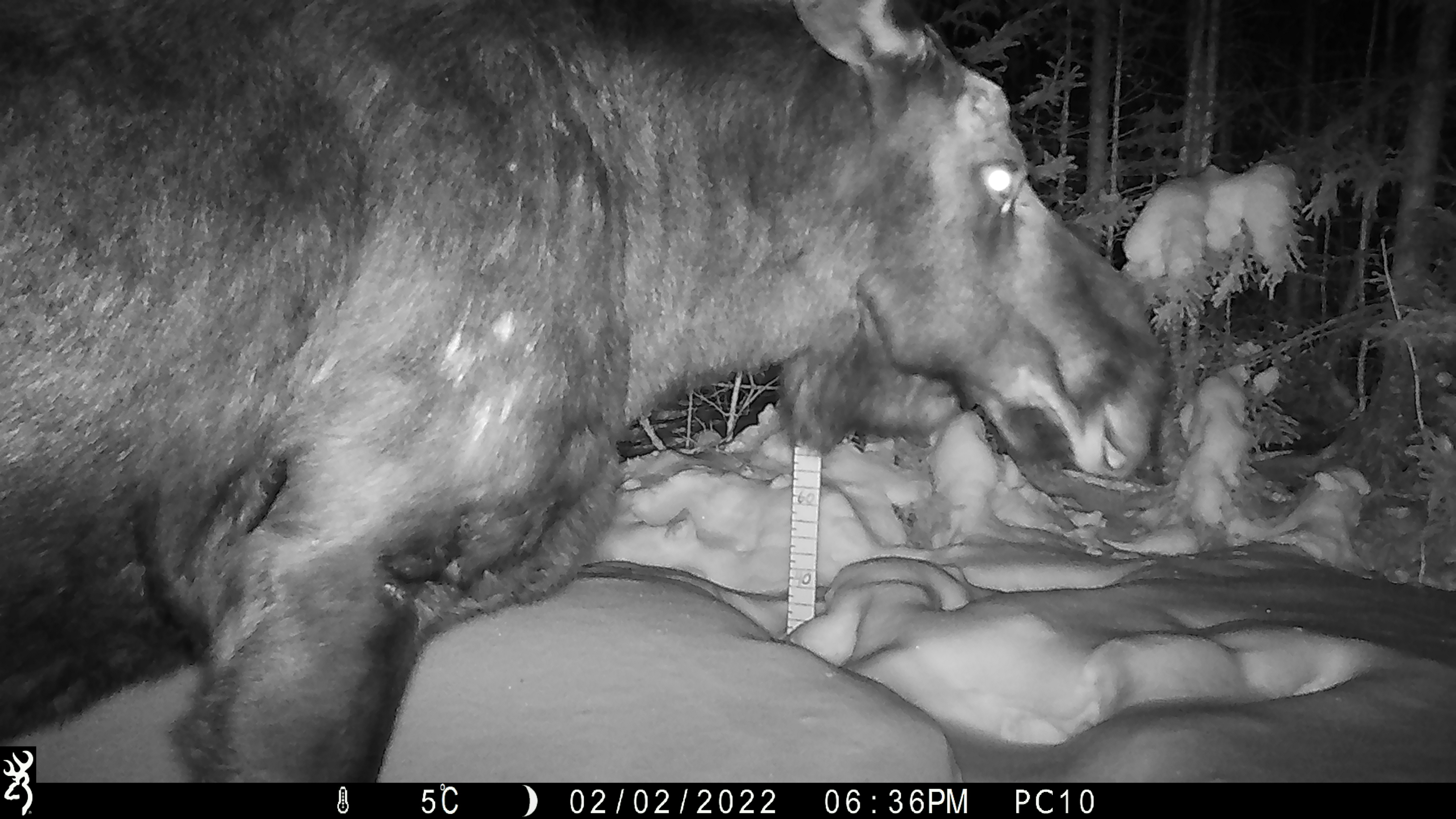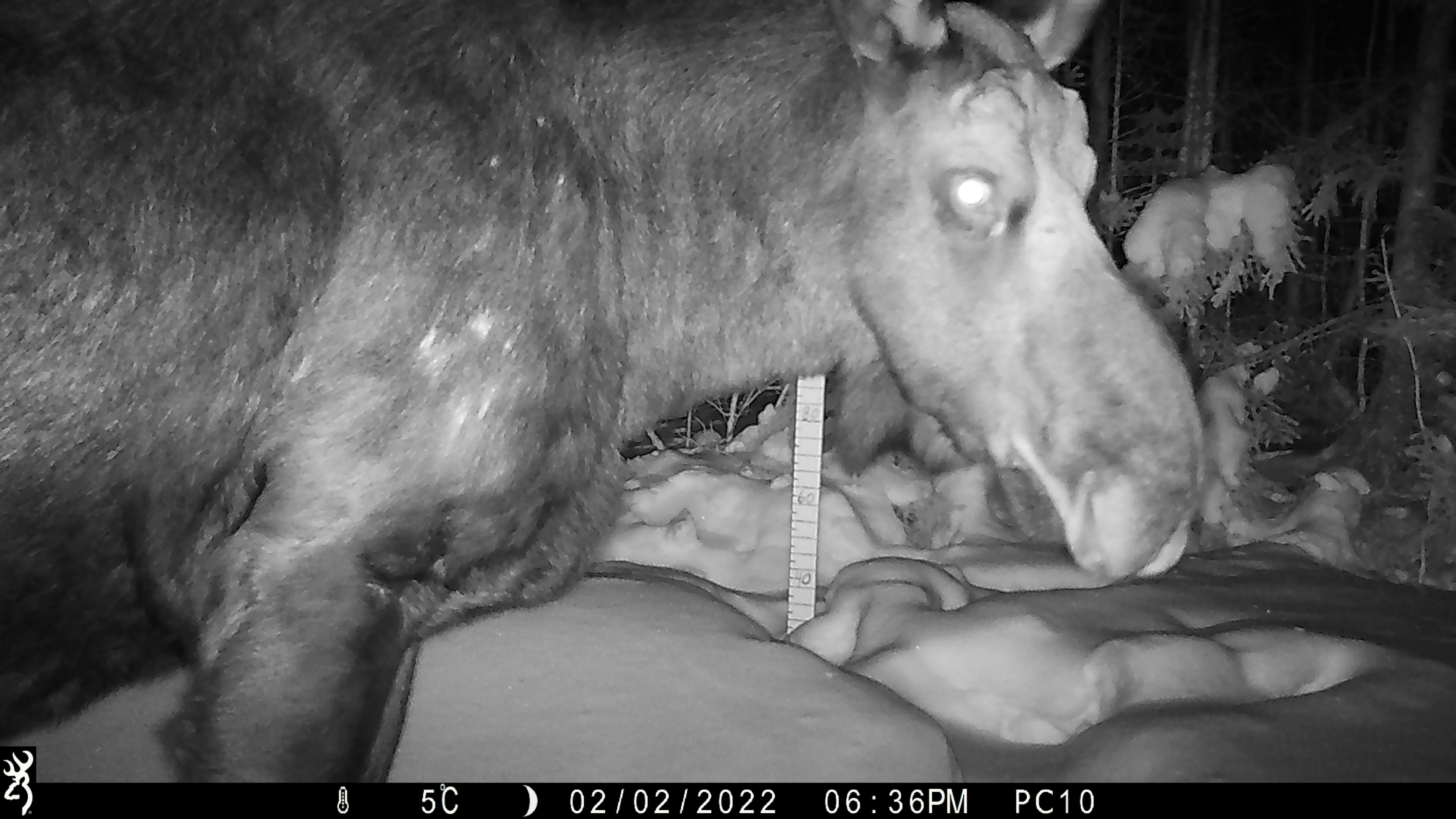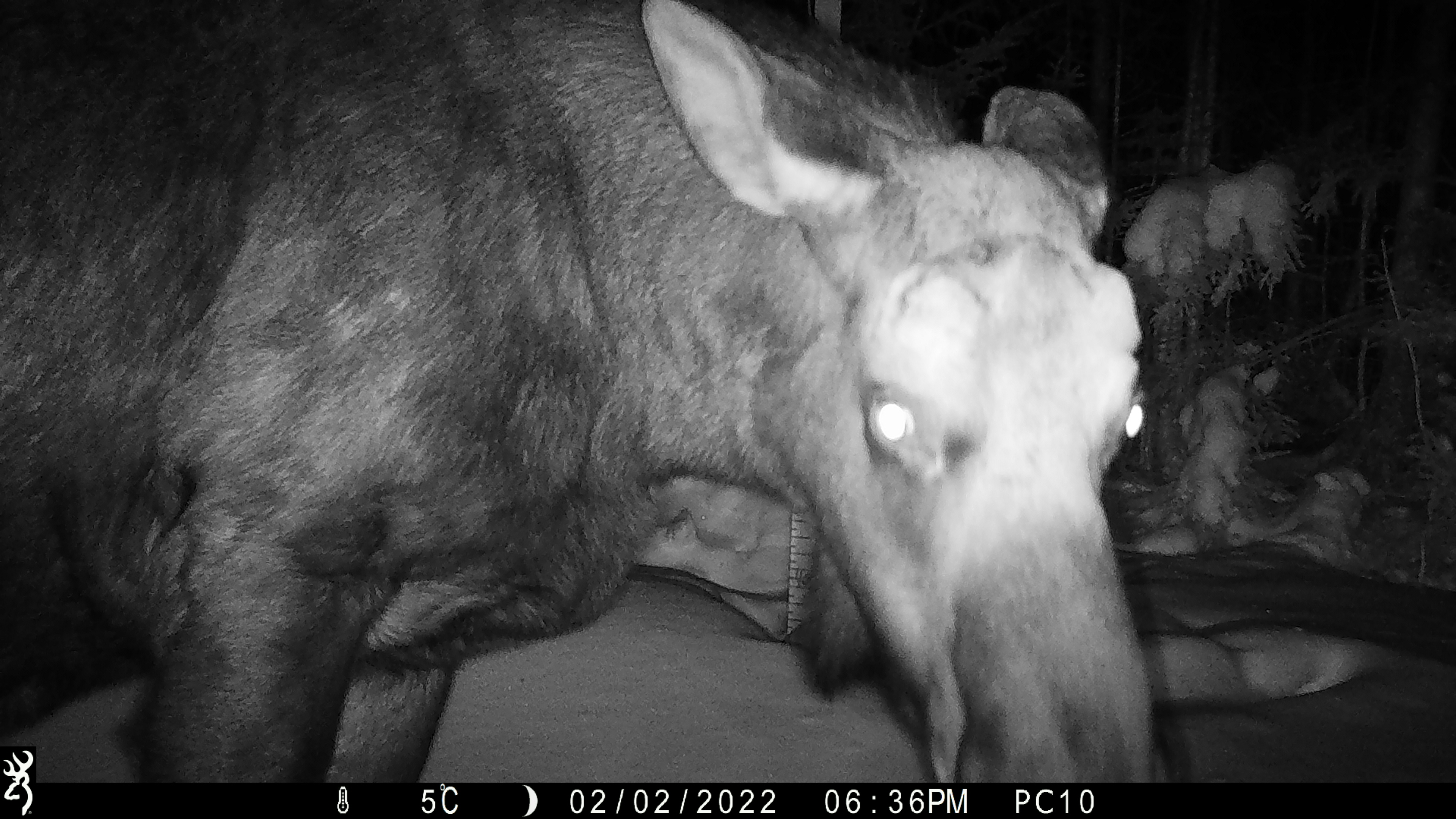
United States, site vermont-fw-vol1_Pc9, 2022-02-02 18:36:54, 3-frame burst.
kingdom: Animalia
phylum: Chordata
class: Mammalia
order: Artiodactyla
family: Cervidae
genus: Alces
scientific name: Alces alces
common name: moose